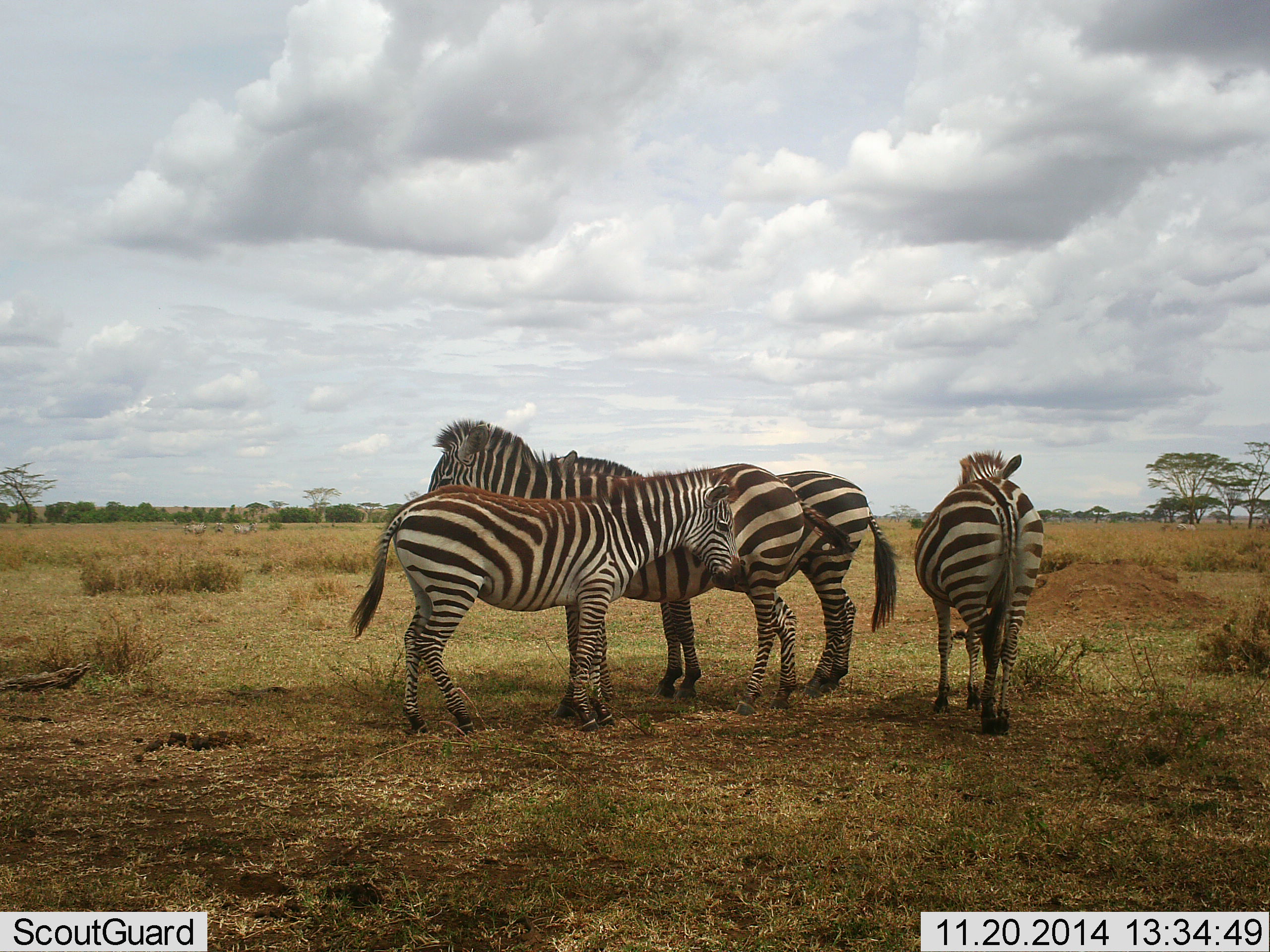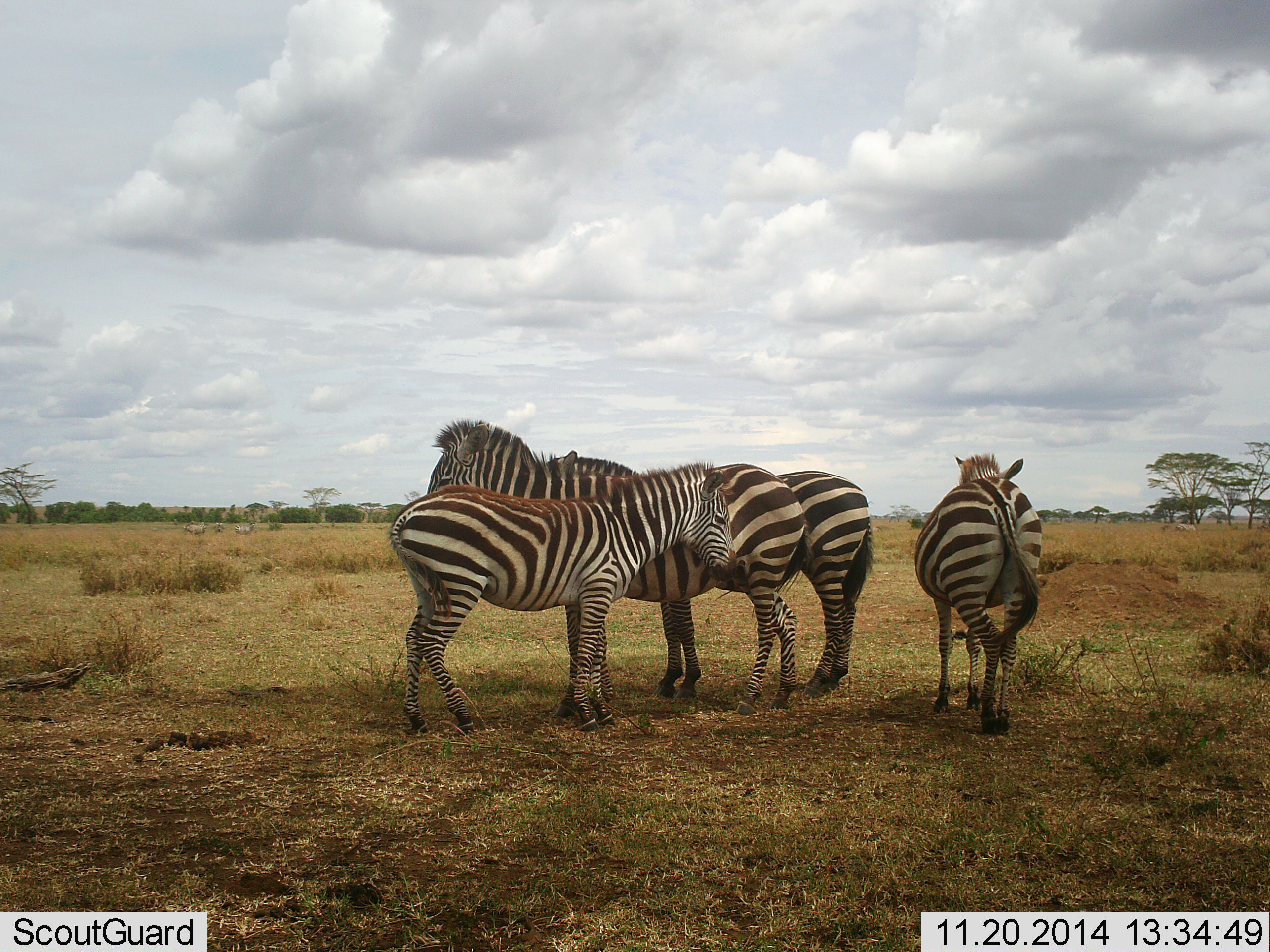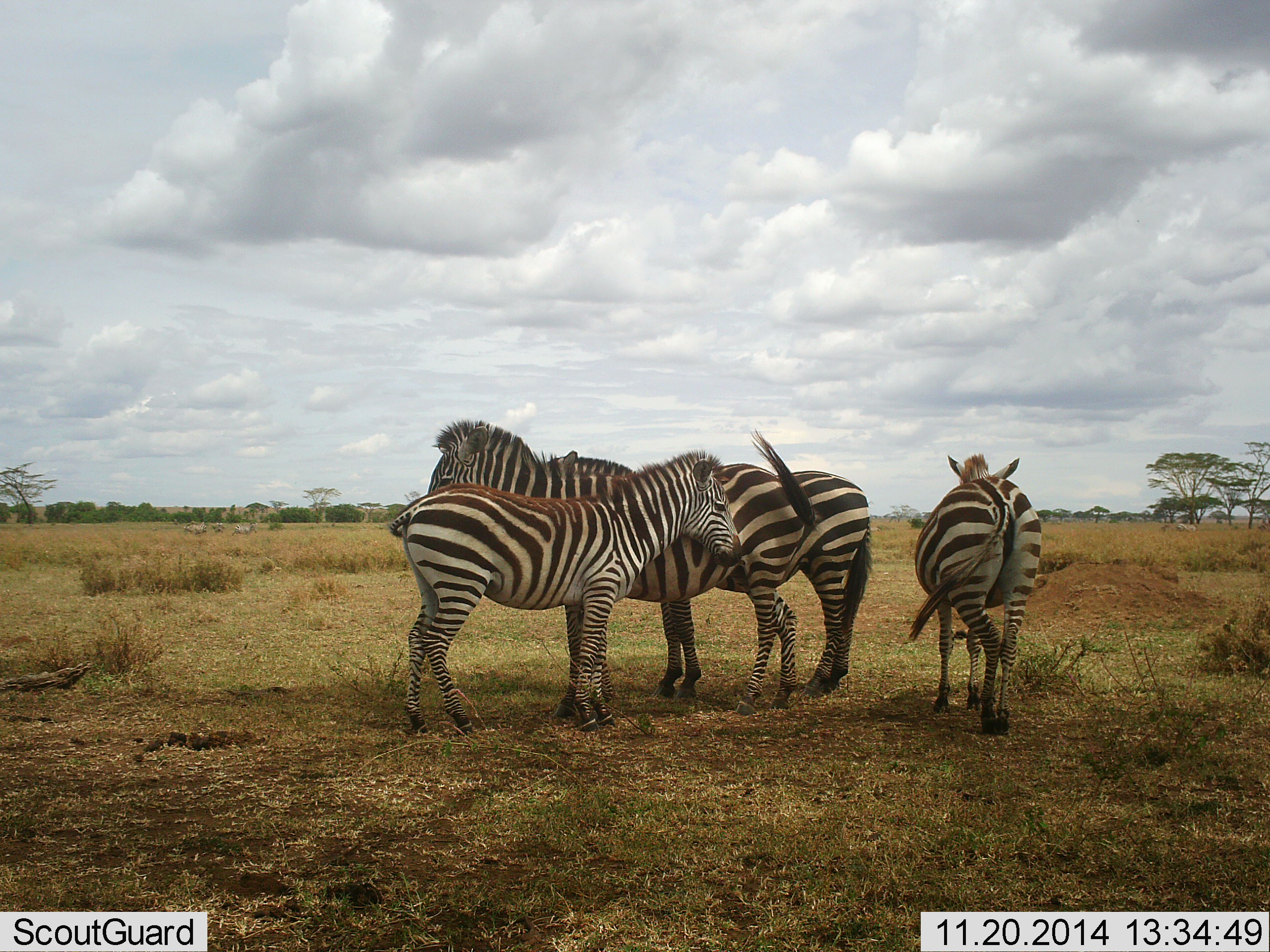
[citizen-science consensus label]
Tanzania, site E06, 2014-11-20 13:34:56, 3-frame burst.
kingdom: Animalia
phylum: Chordata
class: Mammalia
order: Perissodactyla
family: Equidae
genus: Equus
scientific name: Equus quagga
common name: plains zebra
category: zebra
Zebra (plains zebra) (Equus quagga), count 4. Behavior (volunteer vote fractions): standing 100%, resting 10%, moving 0%, interacting 20%. Young present (vote fraction): 20%. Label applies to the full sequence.